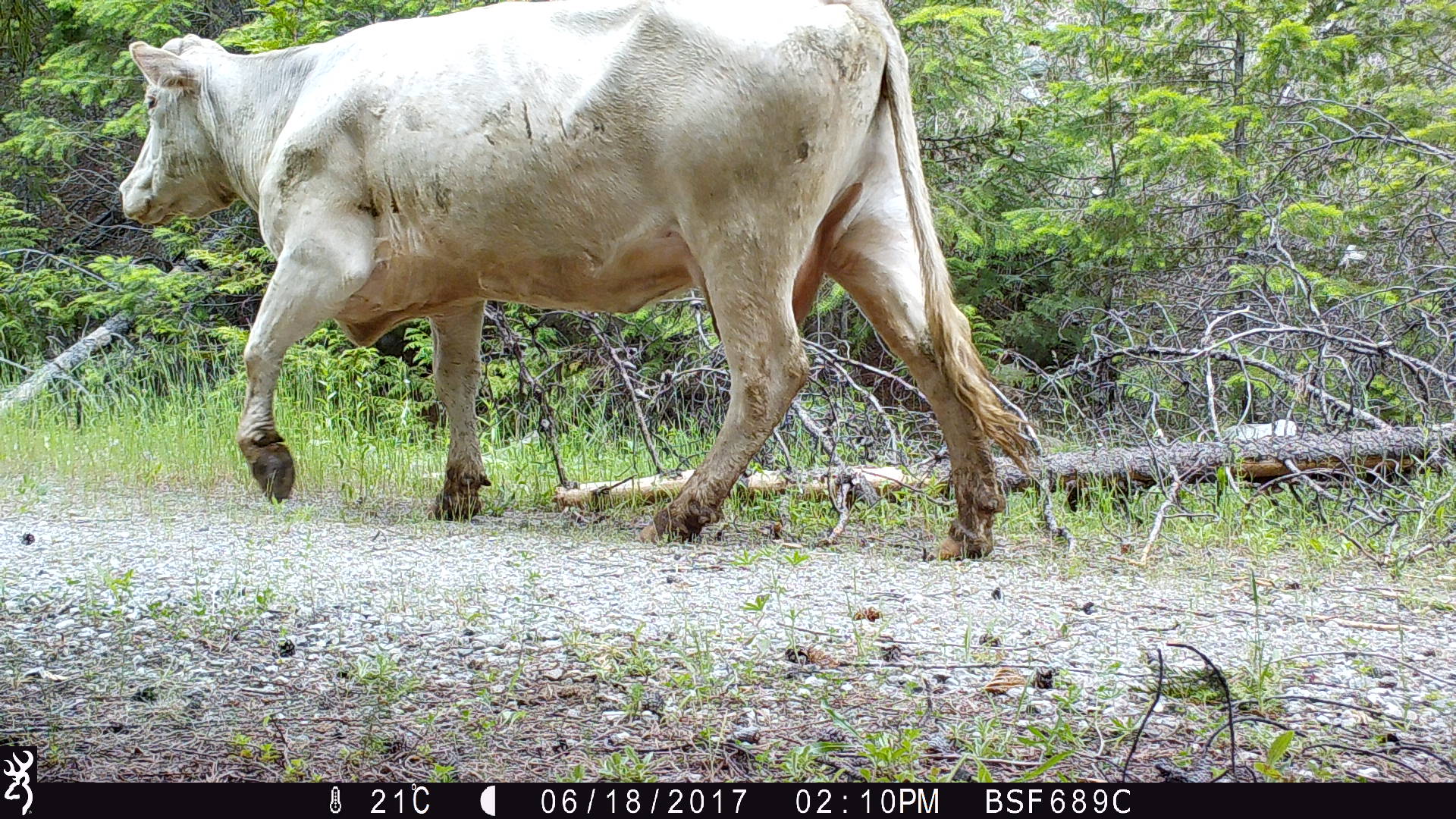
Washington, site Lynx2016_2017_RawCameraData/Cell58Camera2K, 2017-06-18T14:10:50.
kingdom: Animalia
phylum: Chordata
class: Mammalia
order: Artiodactyla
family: Bovidae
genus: Bos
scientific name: Bos taurus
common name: domestic cattle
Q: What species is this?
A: Domestic cattle (Bos taurus).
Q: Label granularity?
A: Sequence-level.